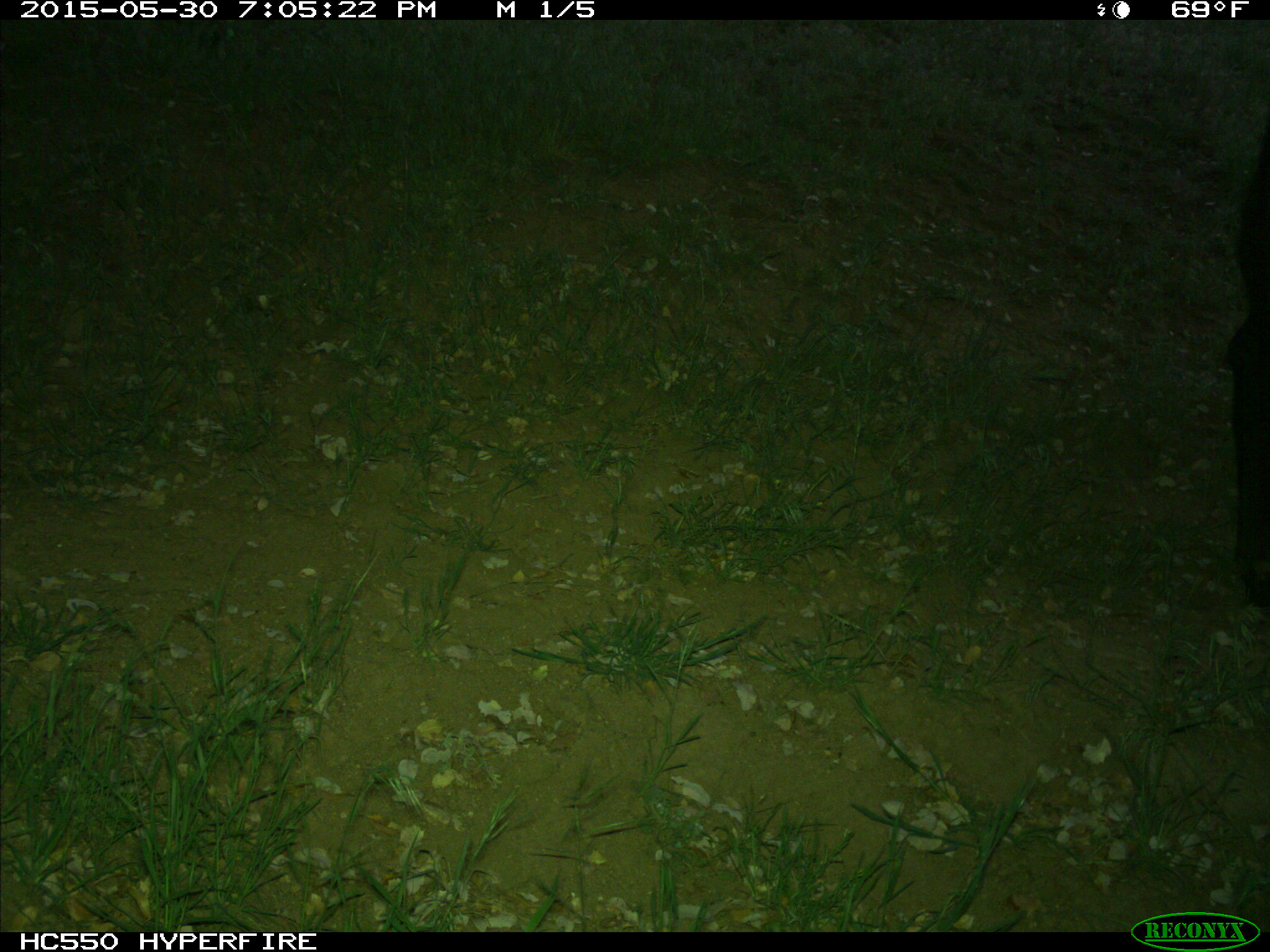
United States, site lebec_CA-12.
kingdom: Animalia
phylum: Chordata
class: Mammalia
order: Artiodactyla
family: Bovidae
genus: Bos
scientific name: Bos taurus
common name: domestic cow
Bos taurus (domestic cow).